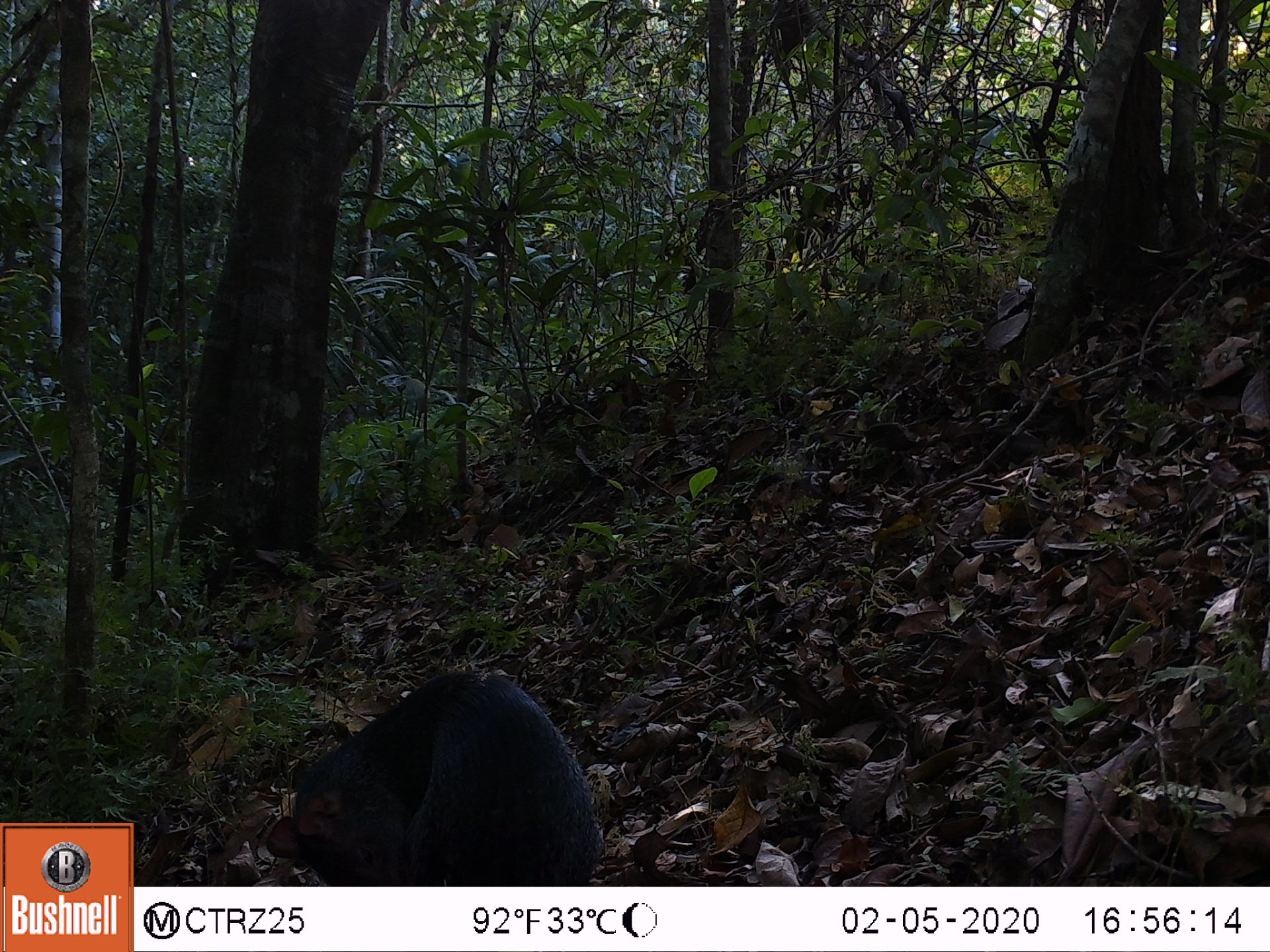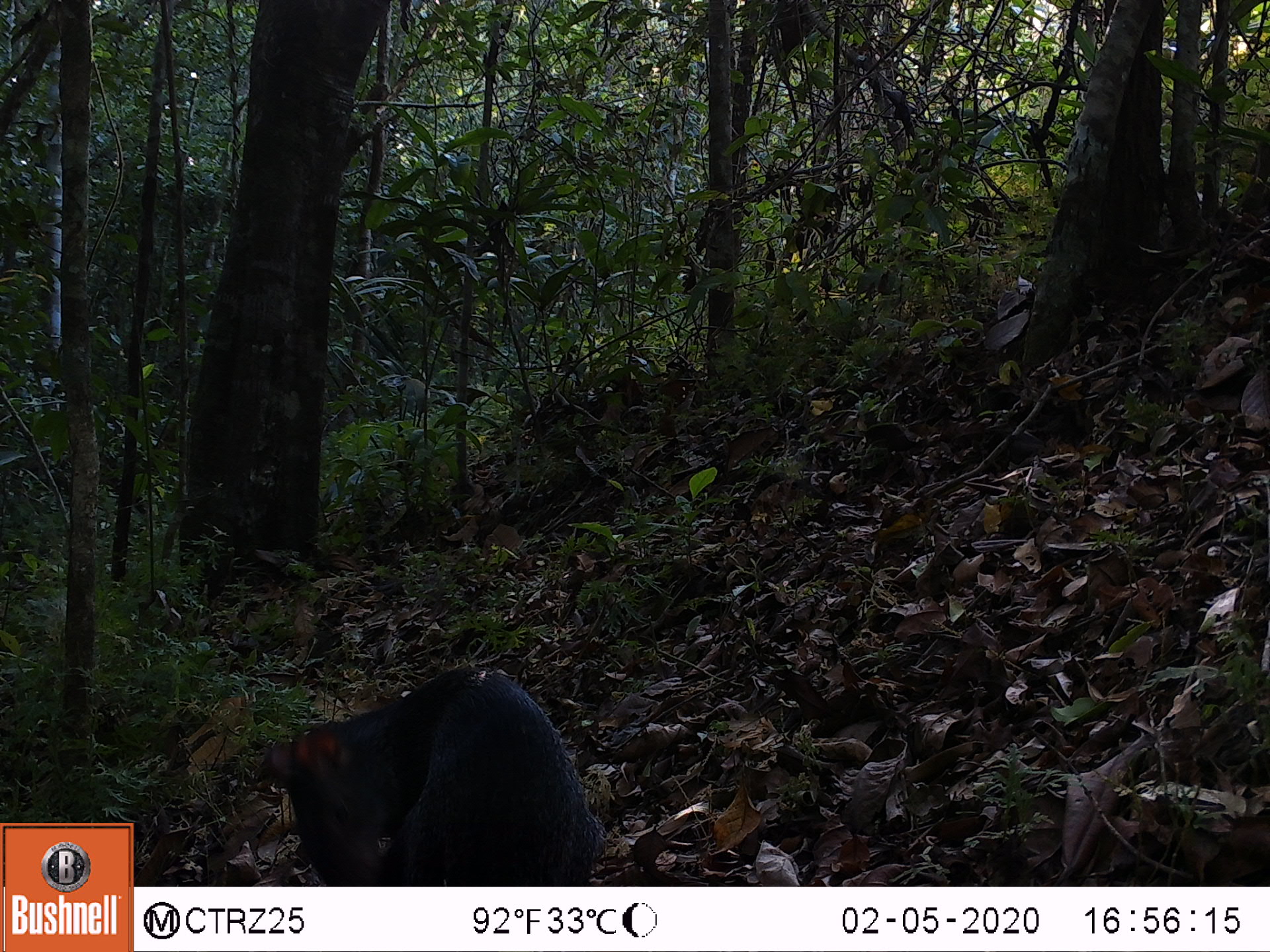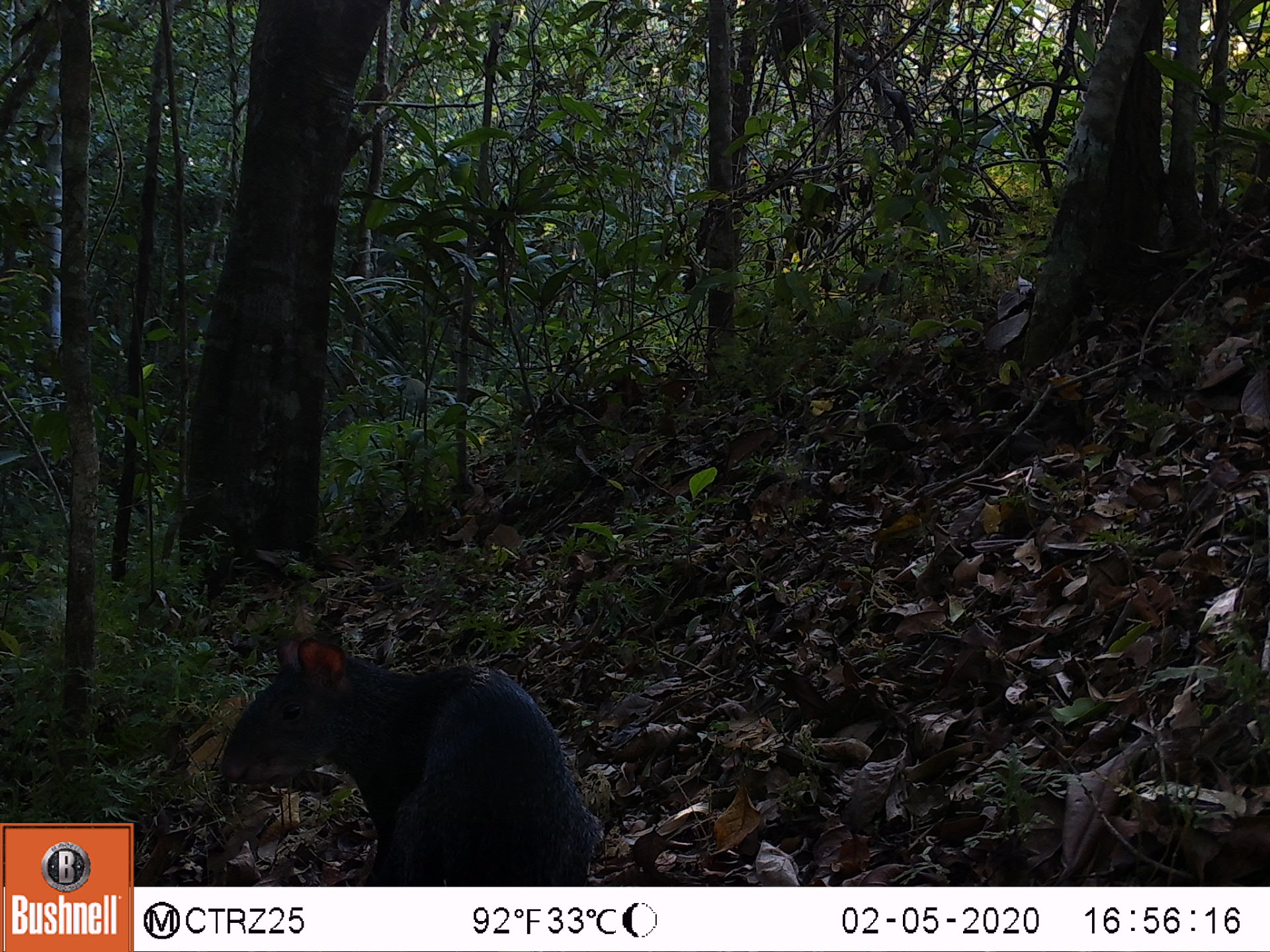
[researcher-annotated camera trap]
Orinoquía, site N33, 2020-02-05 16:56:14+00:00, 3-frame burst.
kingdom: Animalia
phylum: Chordata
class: Mammalia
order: Rodentia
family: Dasyproctidae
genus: Dasyprocta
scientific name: Dasyprocta fuliginosa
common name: black agouti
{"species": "black agouti (Dasyprocta fuliginosa)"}